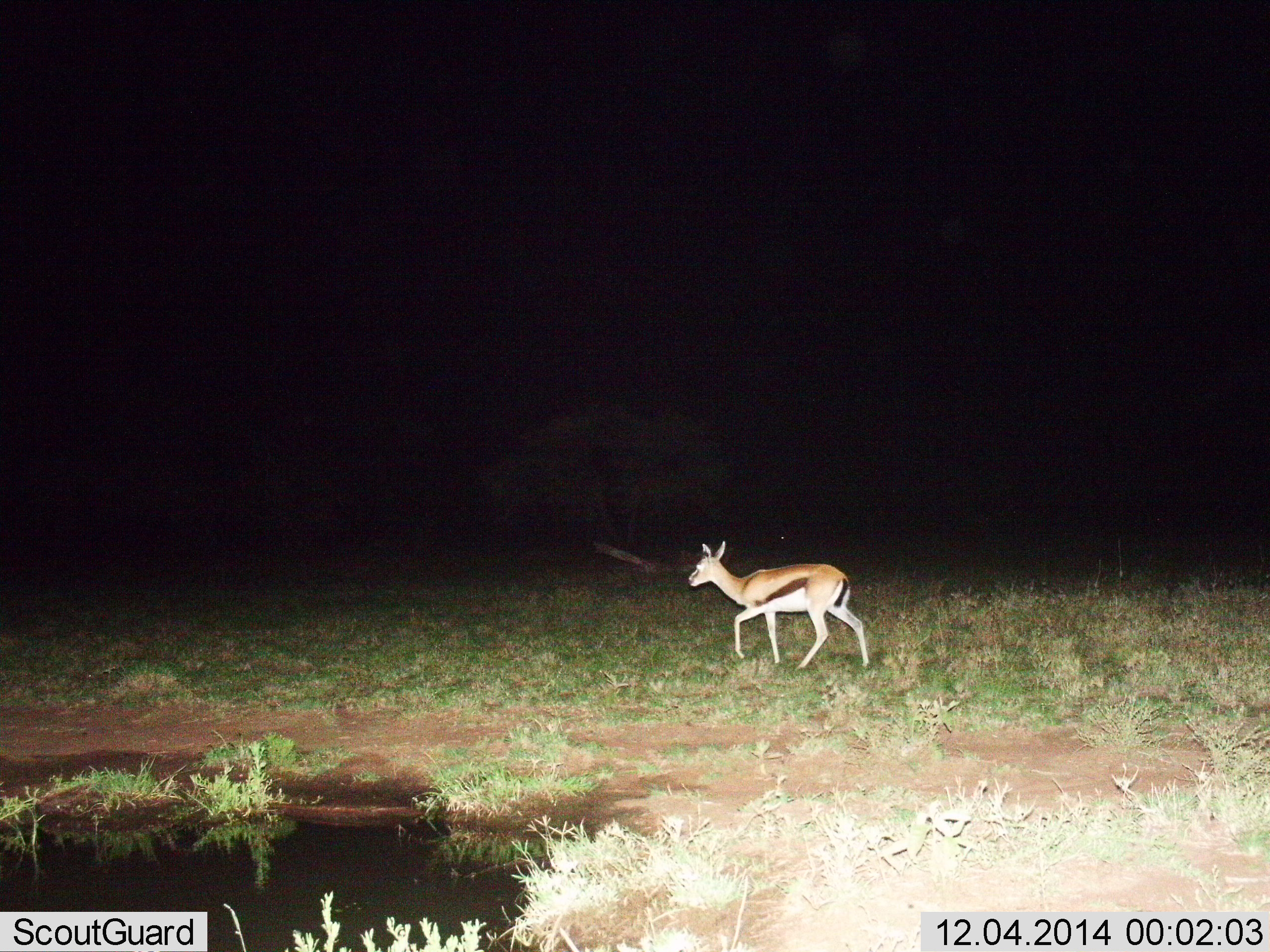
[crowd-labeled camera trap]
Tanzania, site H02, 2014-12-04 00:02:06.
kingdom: Animalia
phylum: Chordata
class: Mammalia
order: Artiodactyla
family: Bovidae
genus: Eudorcas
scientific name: Eudorcas thomsonii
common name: thomson's gazelle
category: gazellethomsons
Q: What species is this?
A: Gazellethomsons (thomson's gazelle) (Eudorcas thomsonii).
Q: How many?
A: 1.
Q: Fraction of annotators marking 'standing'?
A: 10%.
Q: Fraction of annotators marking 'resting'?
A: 0%.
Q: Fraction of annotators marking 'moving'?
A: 90%.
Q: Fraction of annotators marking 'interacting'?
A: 0%.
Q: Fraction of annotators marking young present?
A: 0%.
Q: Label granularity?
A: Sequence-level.